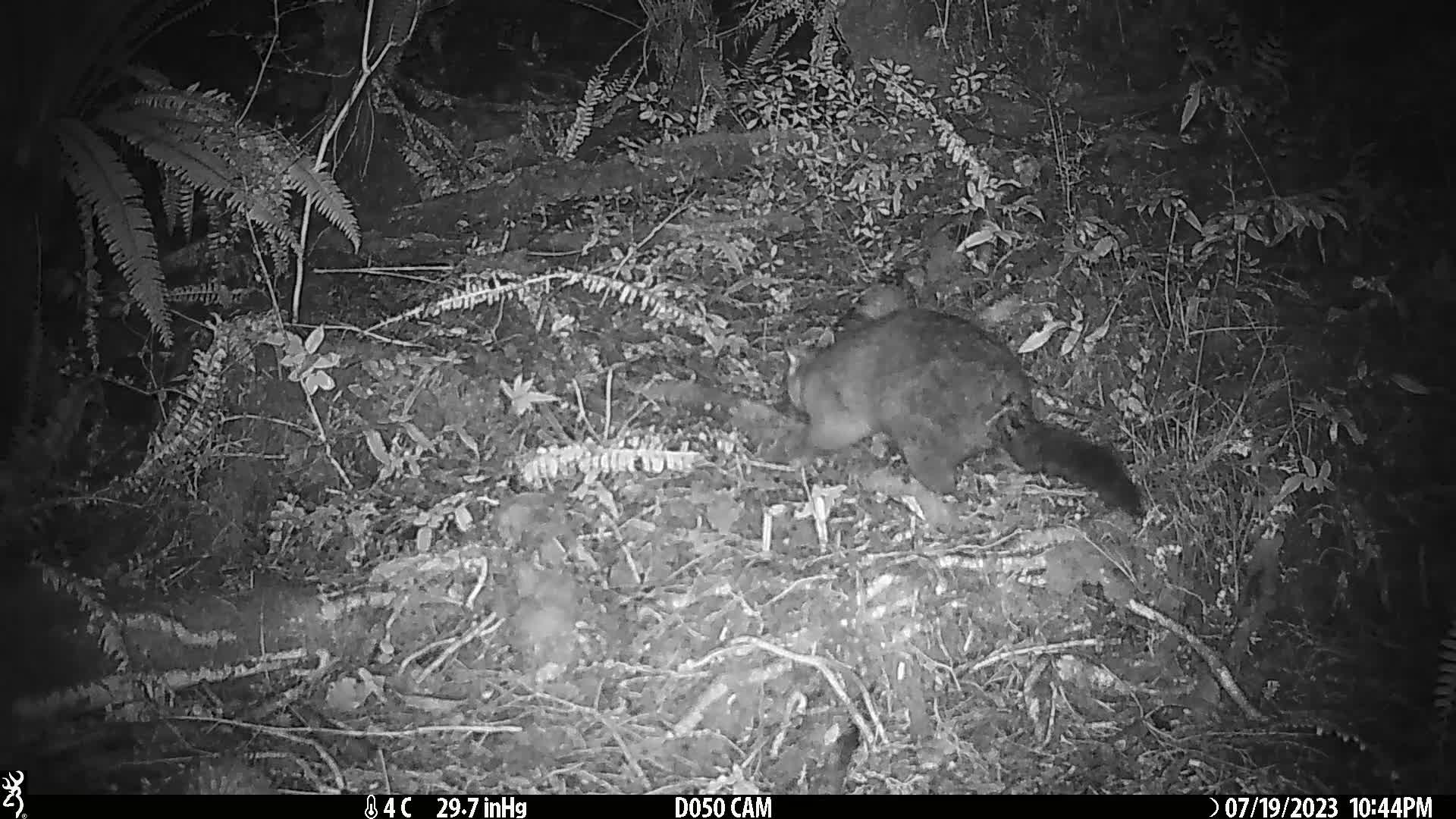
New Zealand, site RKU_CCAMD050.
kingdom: Animalia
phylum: Chordata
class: Mammalia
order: Diprotodontia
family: Phalangeridae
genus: Trichosurus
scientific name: Trichosurus vulpecula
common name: common brushtail possum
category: possum